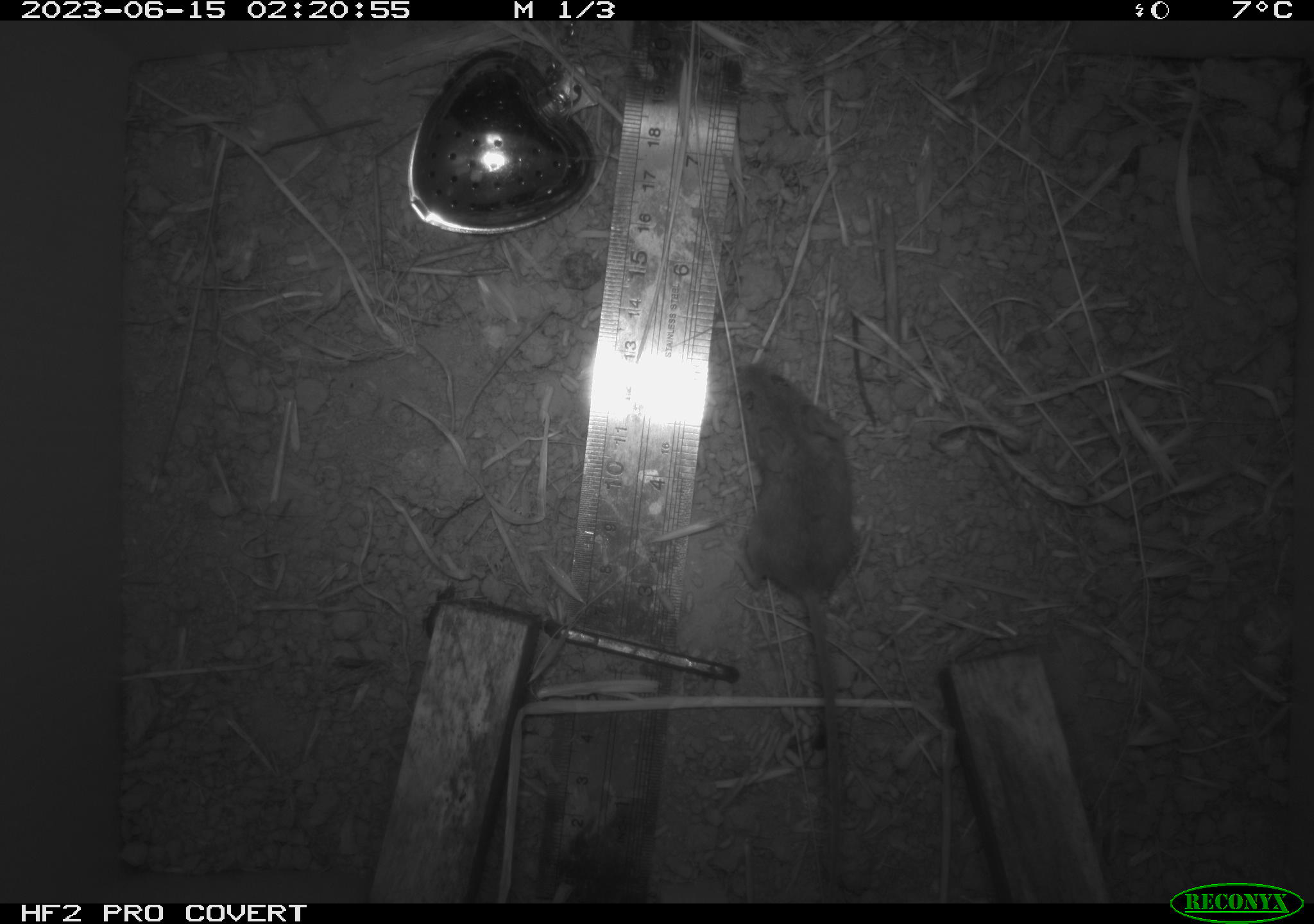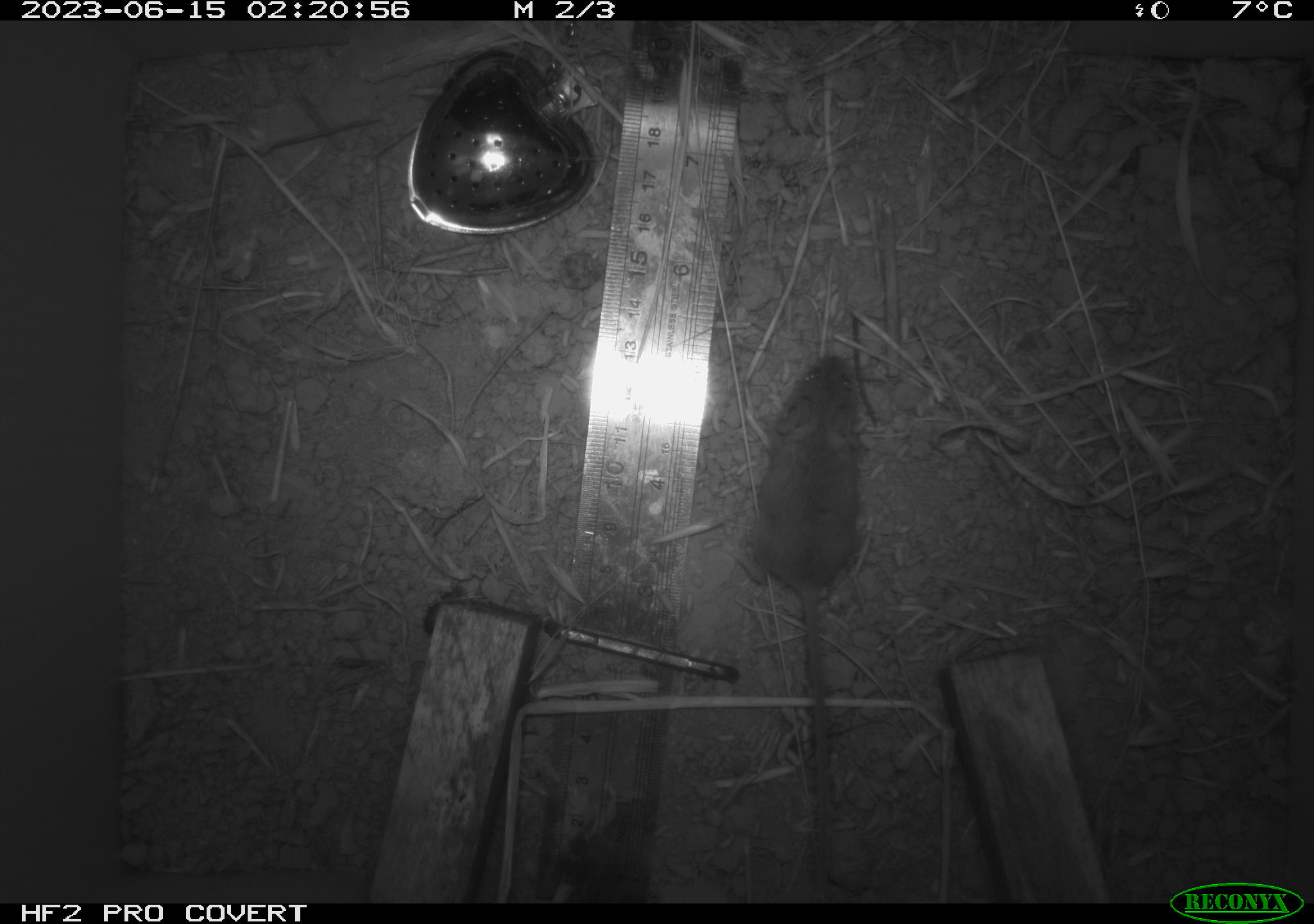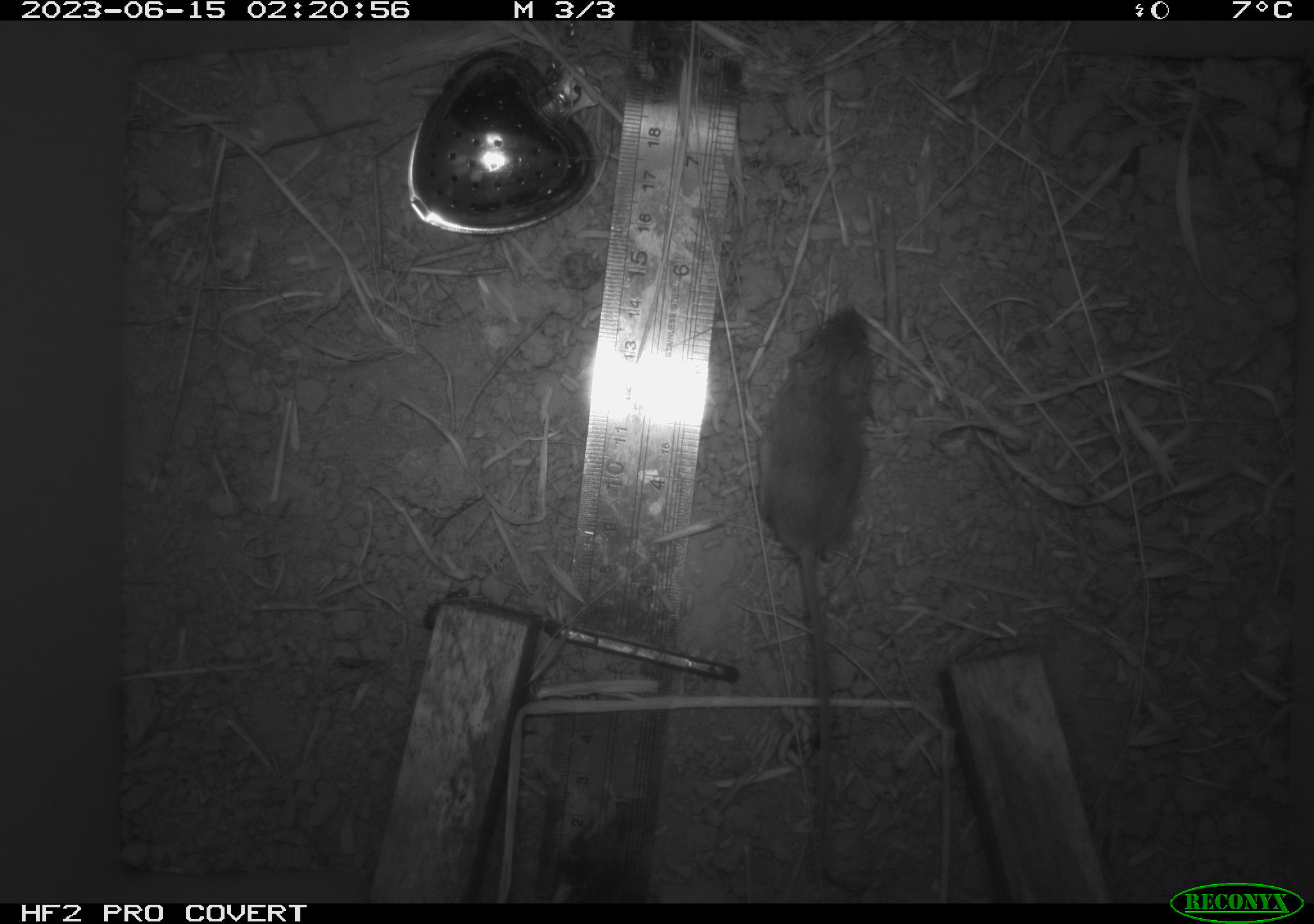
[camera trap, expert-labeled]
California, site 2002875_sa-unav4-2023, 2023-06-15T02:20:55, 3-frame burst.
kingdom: Animalia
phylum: Chordata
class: Mammalia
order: Rodentia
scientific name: Rodentia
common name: mouse species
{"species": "mouse species (Rodentia)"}